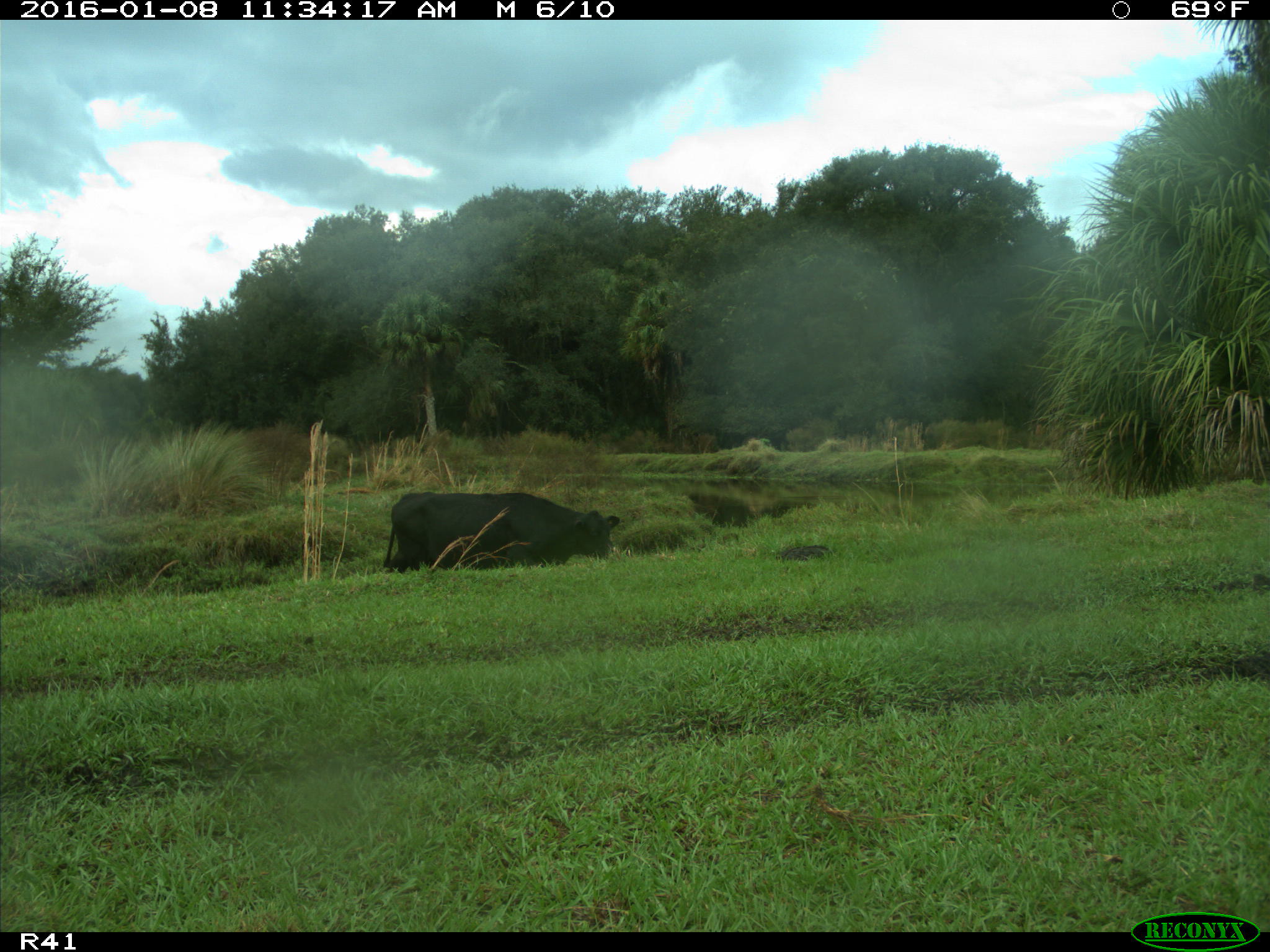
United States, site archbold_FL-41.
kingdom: Animalia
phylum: Chordata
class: Mammalia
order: Artiodactyla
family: Bovidae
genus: Bos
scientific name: Bos taurus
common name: domestic cow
Bos taurus (domestic cow).